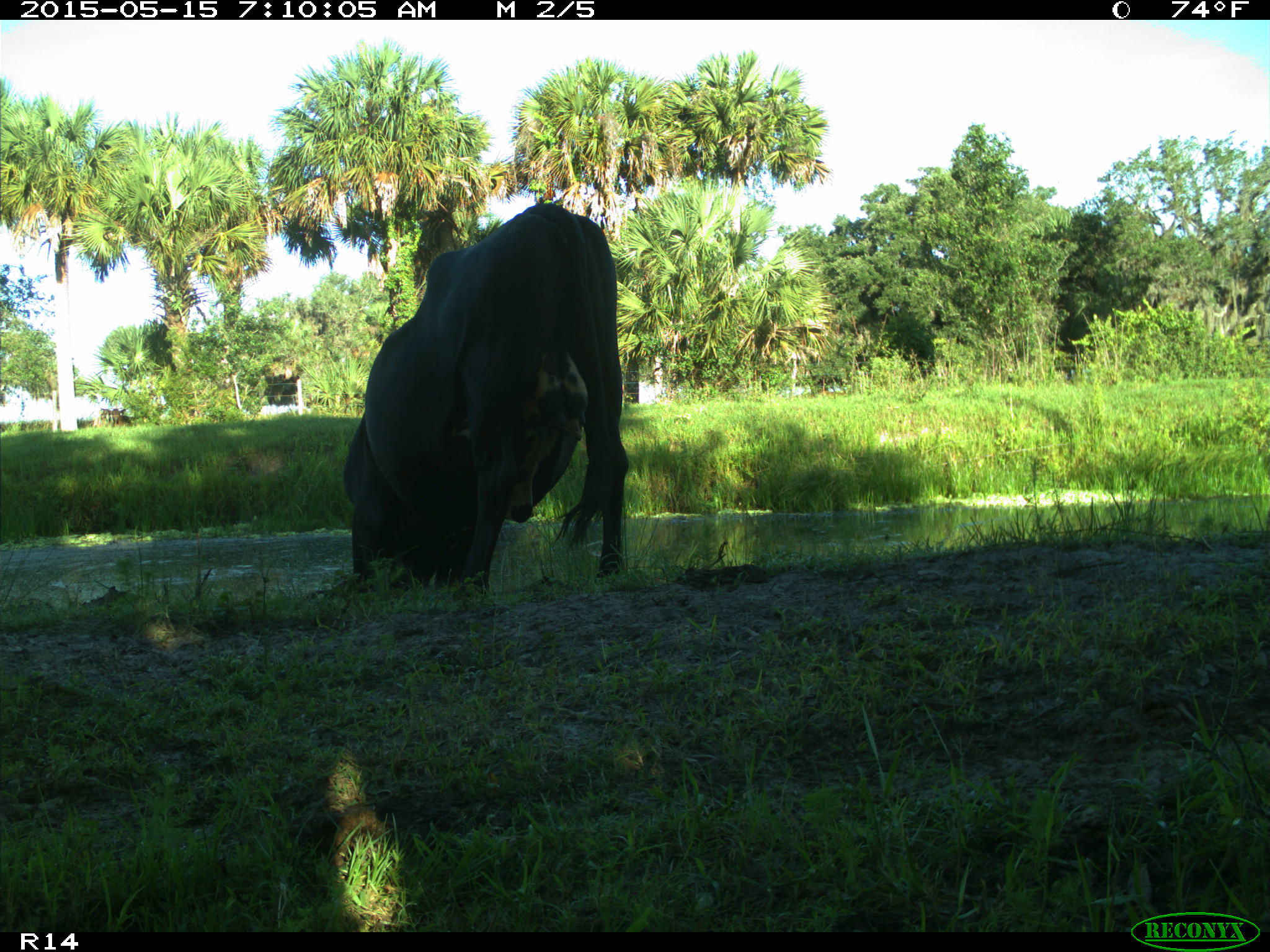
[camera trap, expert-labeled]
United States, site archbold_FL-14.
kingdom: Animalia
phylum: Chordata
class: Mammalia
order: Artiodactyla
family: Bovidae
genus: Bos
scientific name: Bos taurus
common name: domestic cow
Bos taurus (domestic cow).